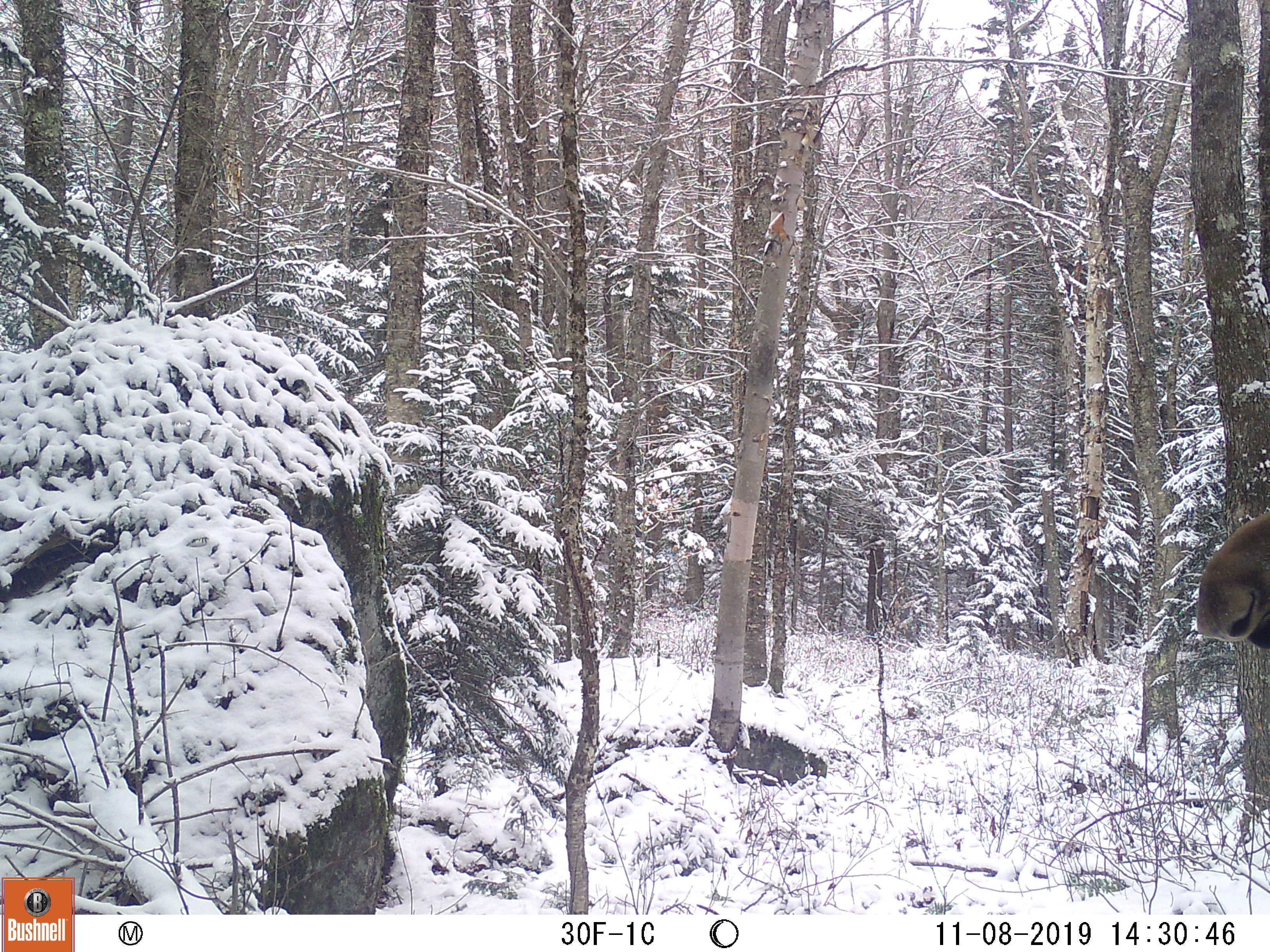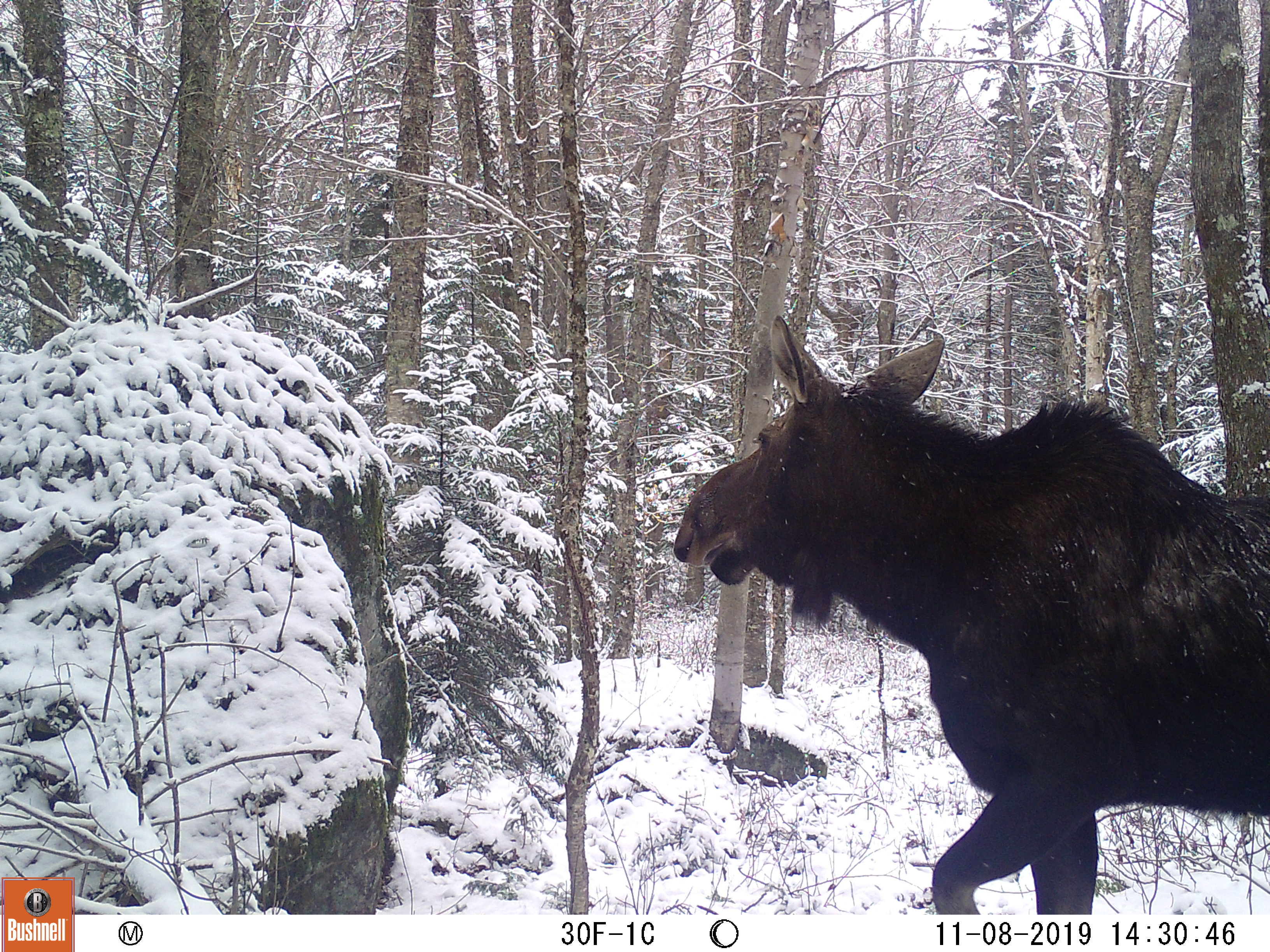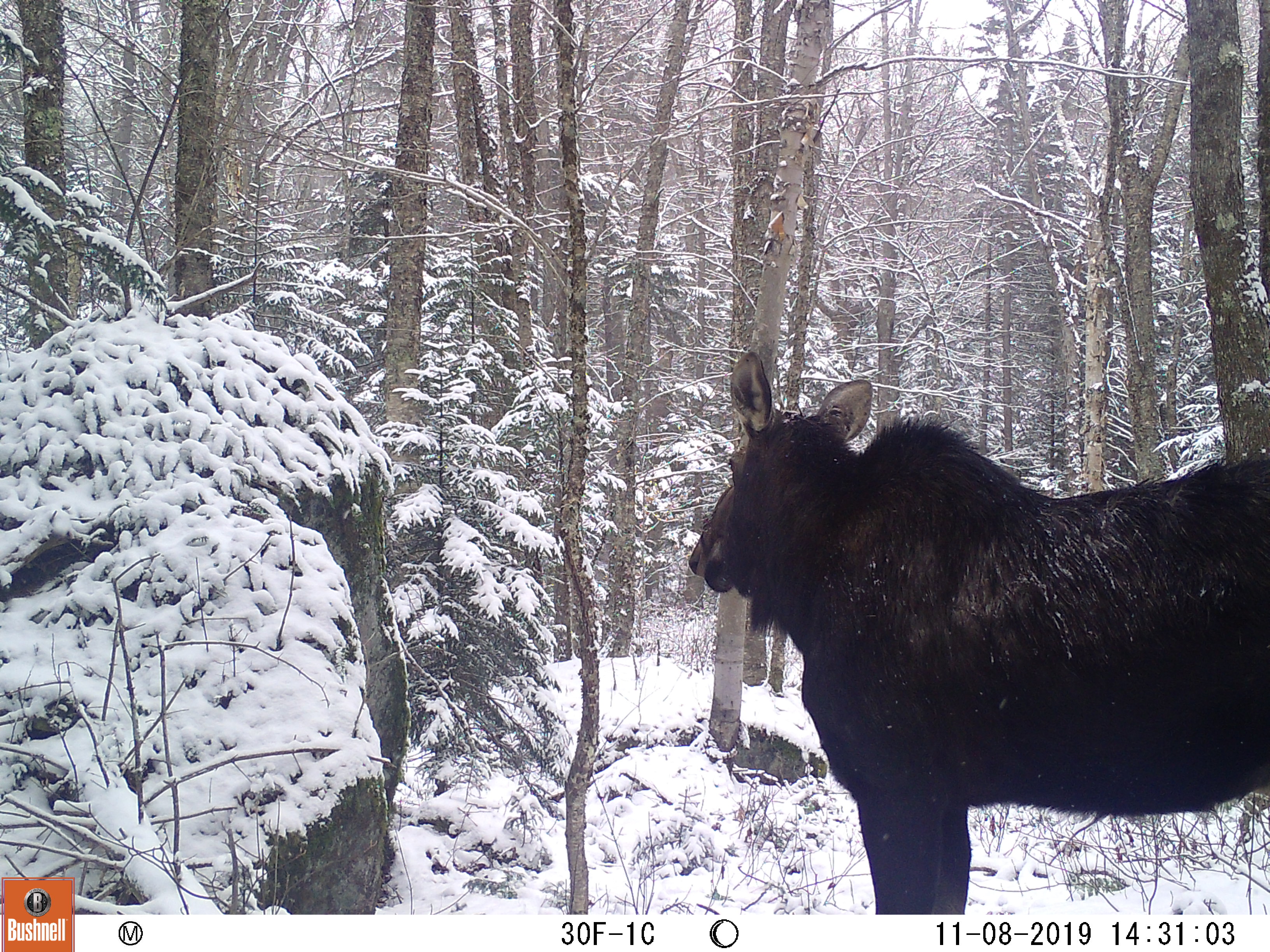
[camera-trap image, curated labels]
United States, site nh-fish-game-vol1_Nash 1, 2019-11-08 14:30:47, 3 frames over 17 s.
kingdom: Animalia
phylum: Chordata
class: Mammalia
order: Artiodactyla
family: Cervidae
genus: Alces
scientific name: Alces alces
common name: moose